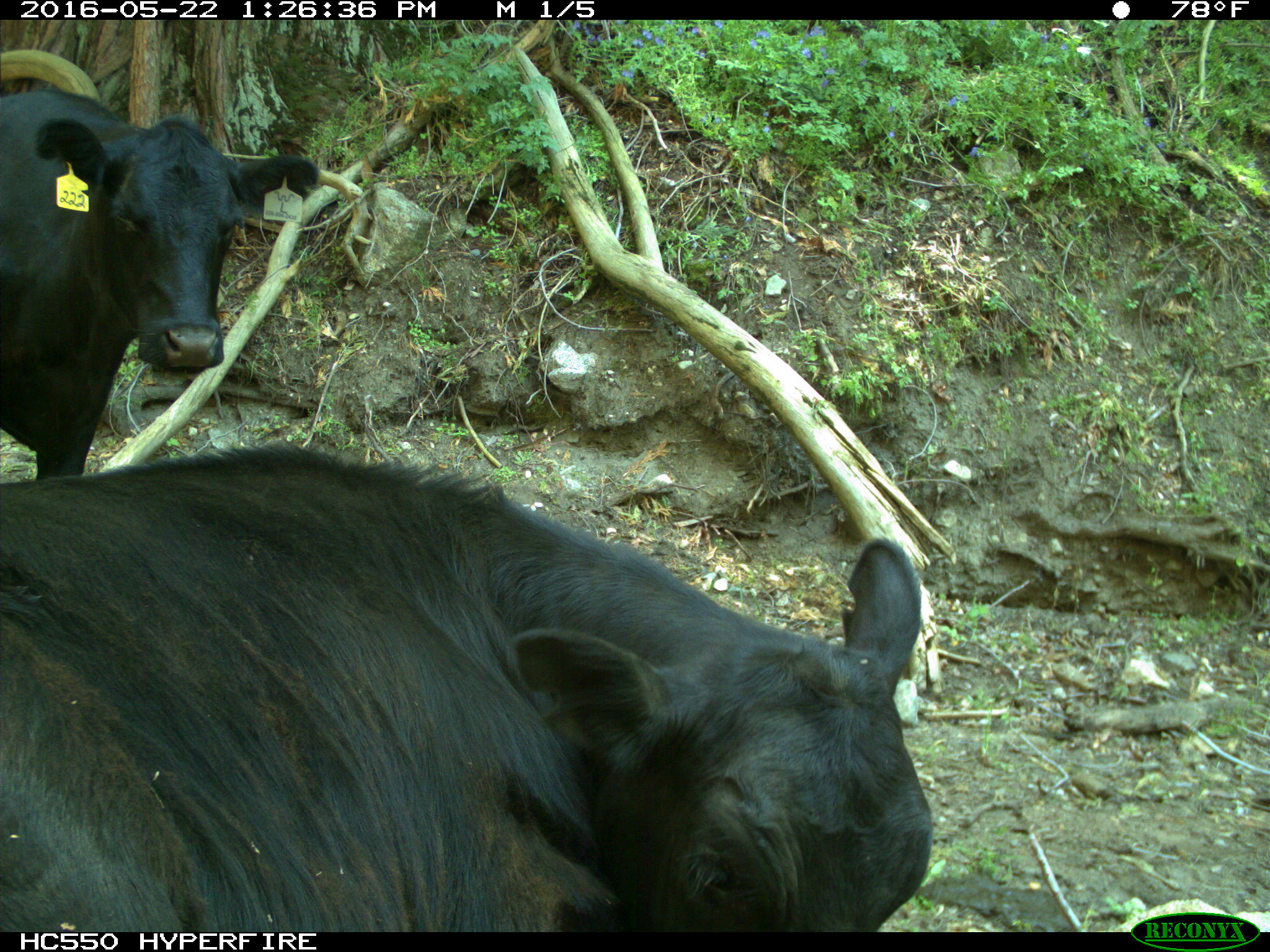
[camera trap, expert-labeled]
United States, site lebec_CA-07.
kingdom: Animalia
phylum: Chordata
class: Mammalia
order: Artiodactyla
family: Bovidae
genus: Bos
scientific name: Bos taurus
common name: domestic cow